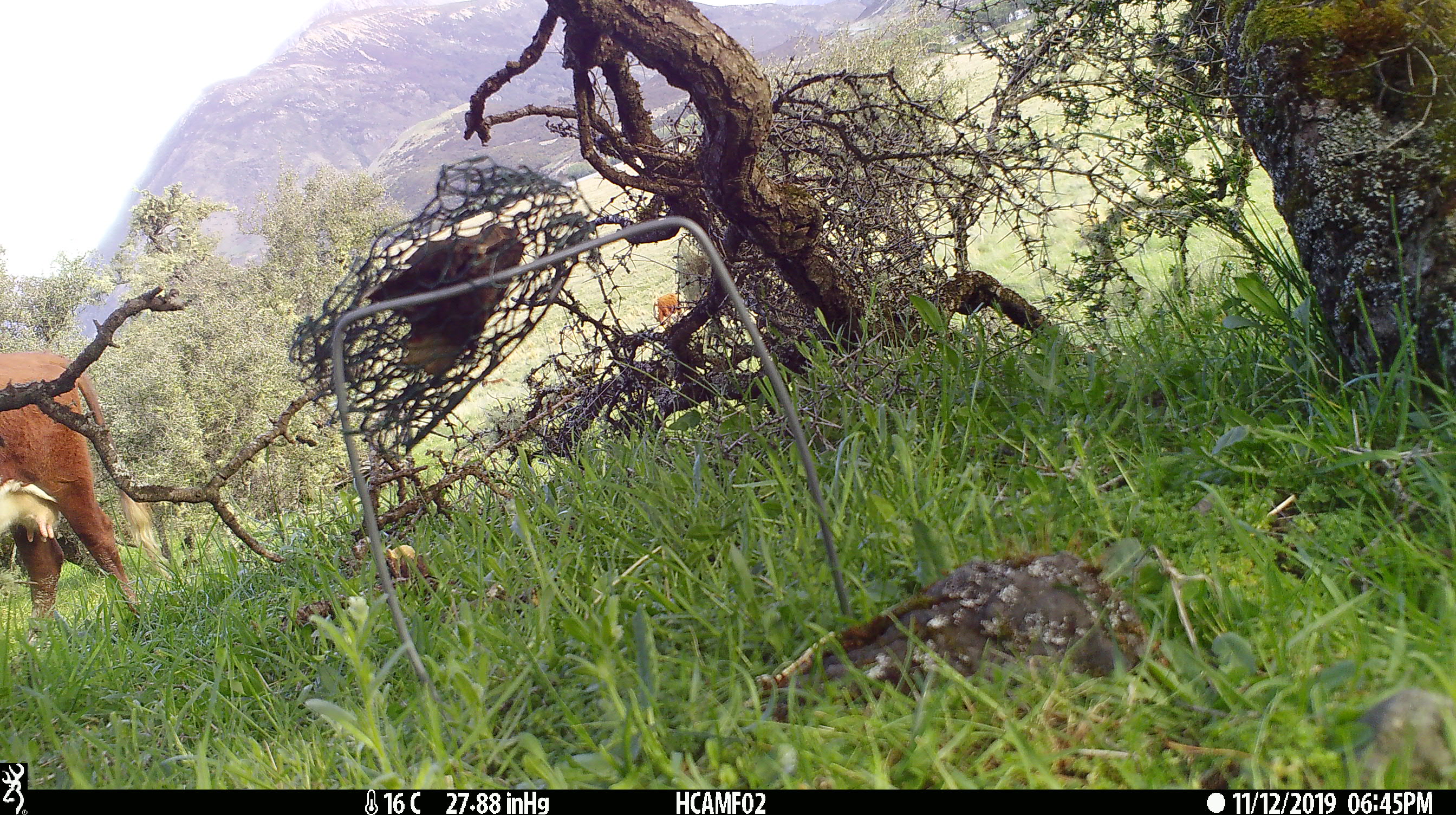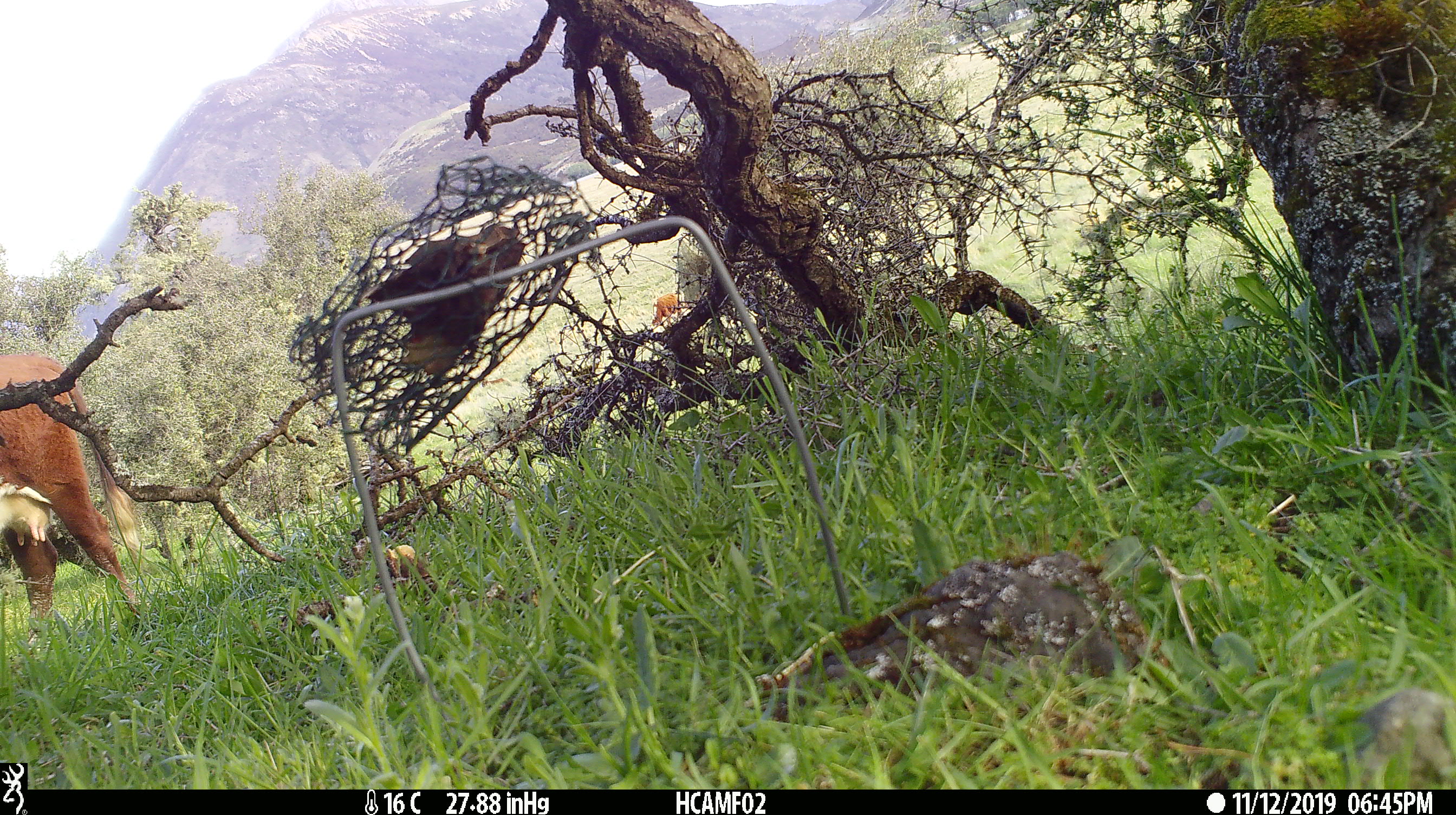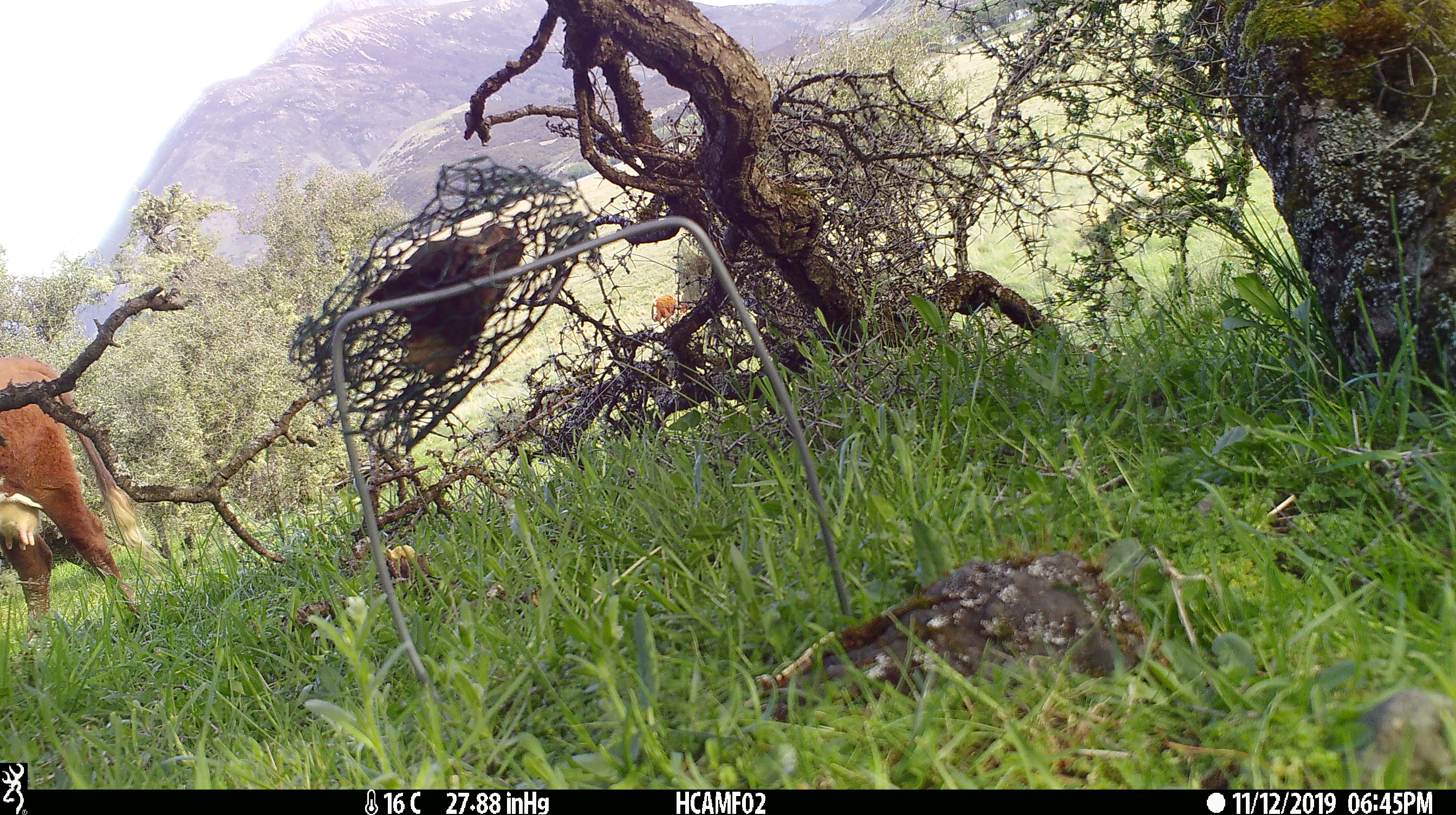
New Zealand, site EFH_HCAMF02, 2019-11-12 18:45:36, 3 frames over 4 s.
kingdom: Animalia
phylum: Chordata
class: Mammalia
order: Artiodactyla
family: Bovidae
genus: Bos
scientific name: Bos taurus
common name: domestic cow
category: cow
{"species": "cow (domestic cow) (Bos taurus)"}